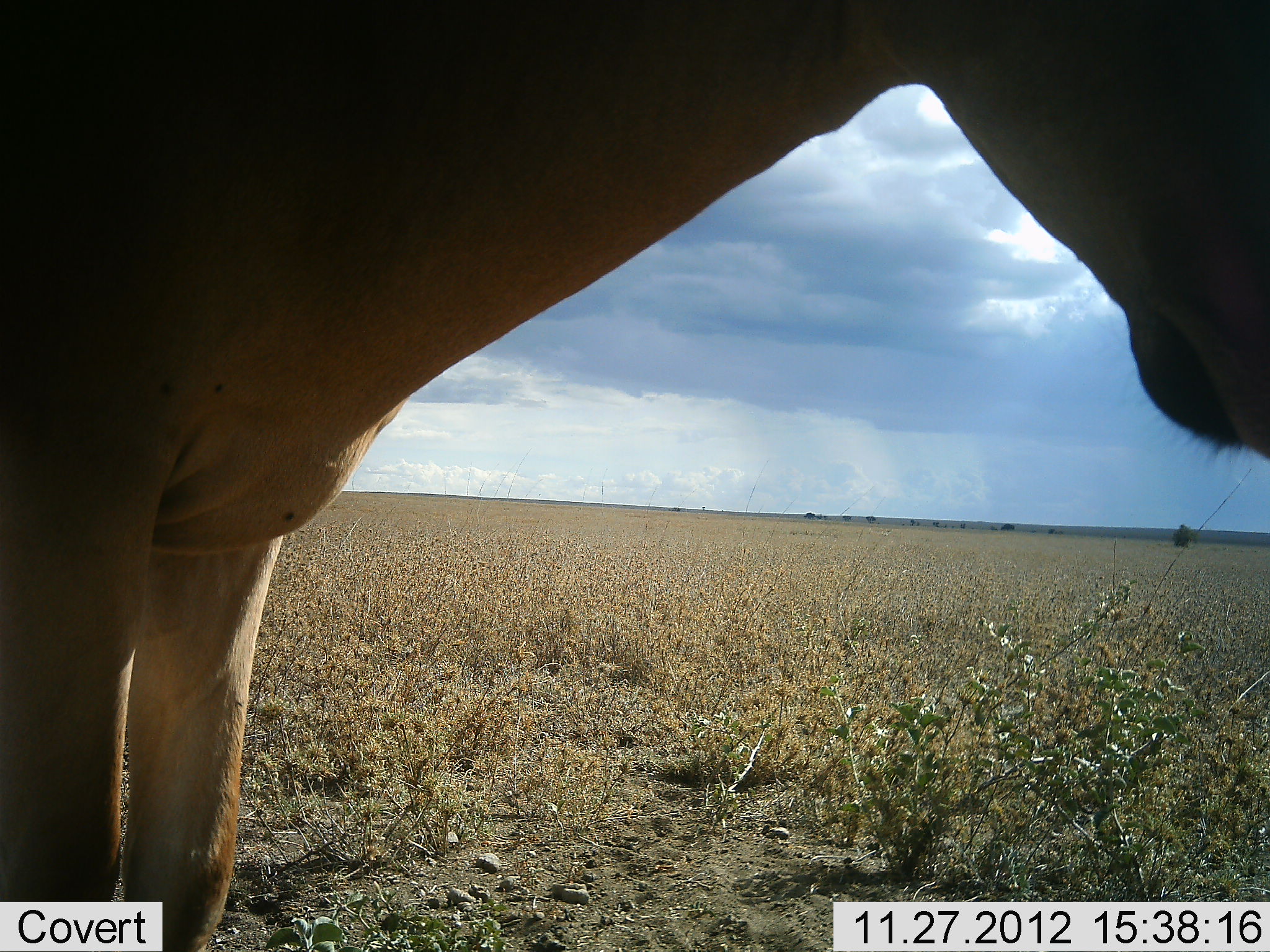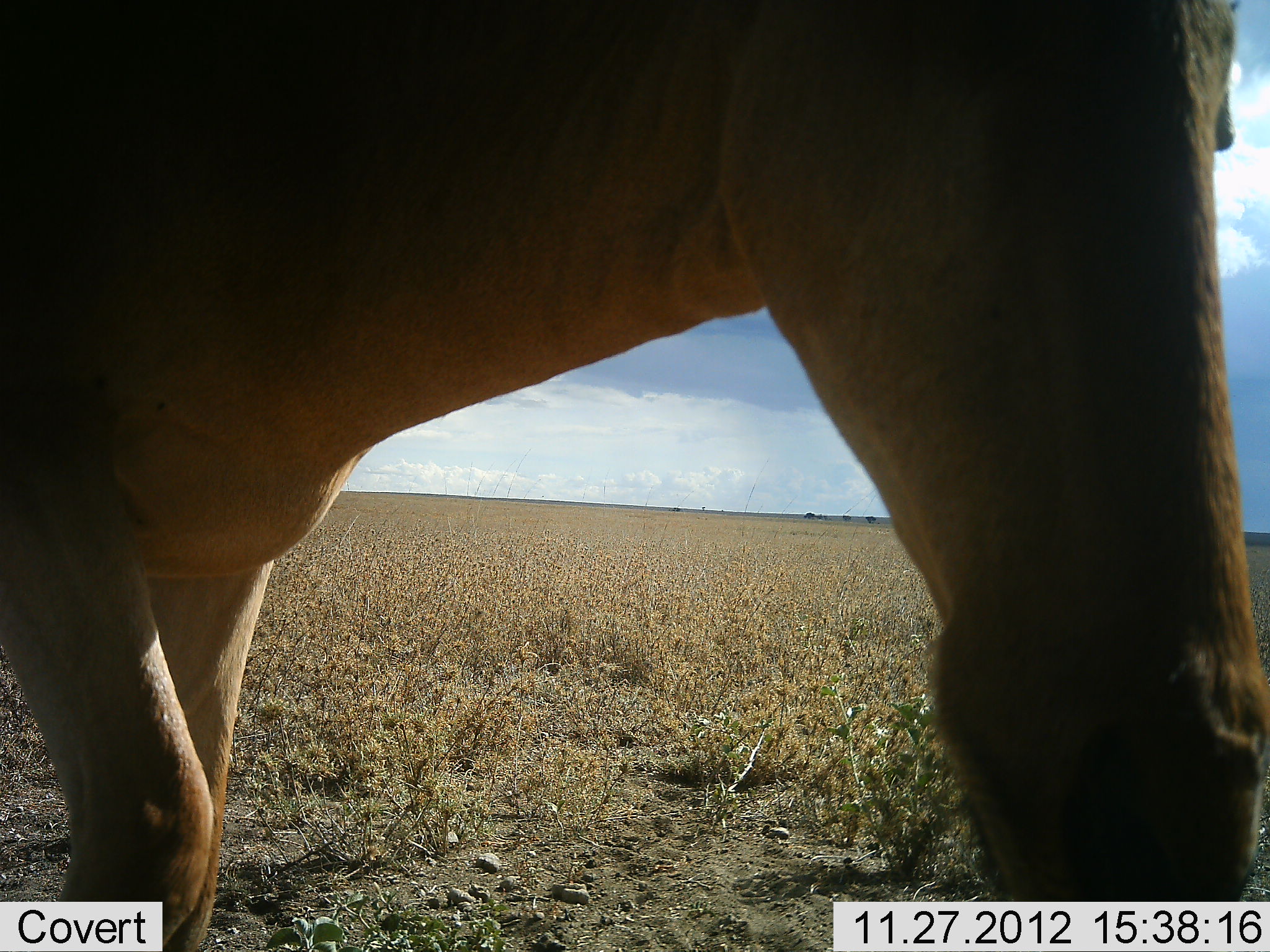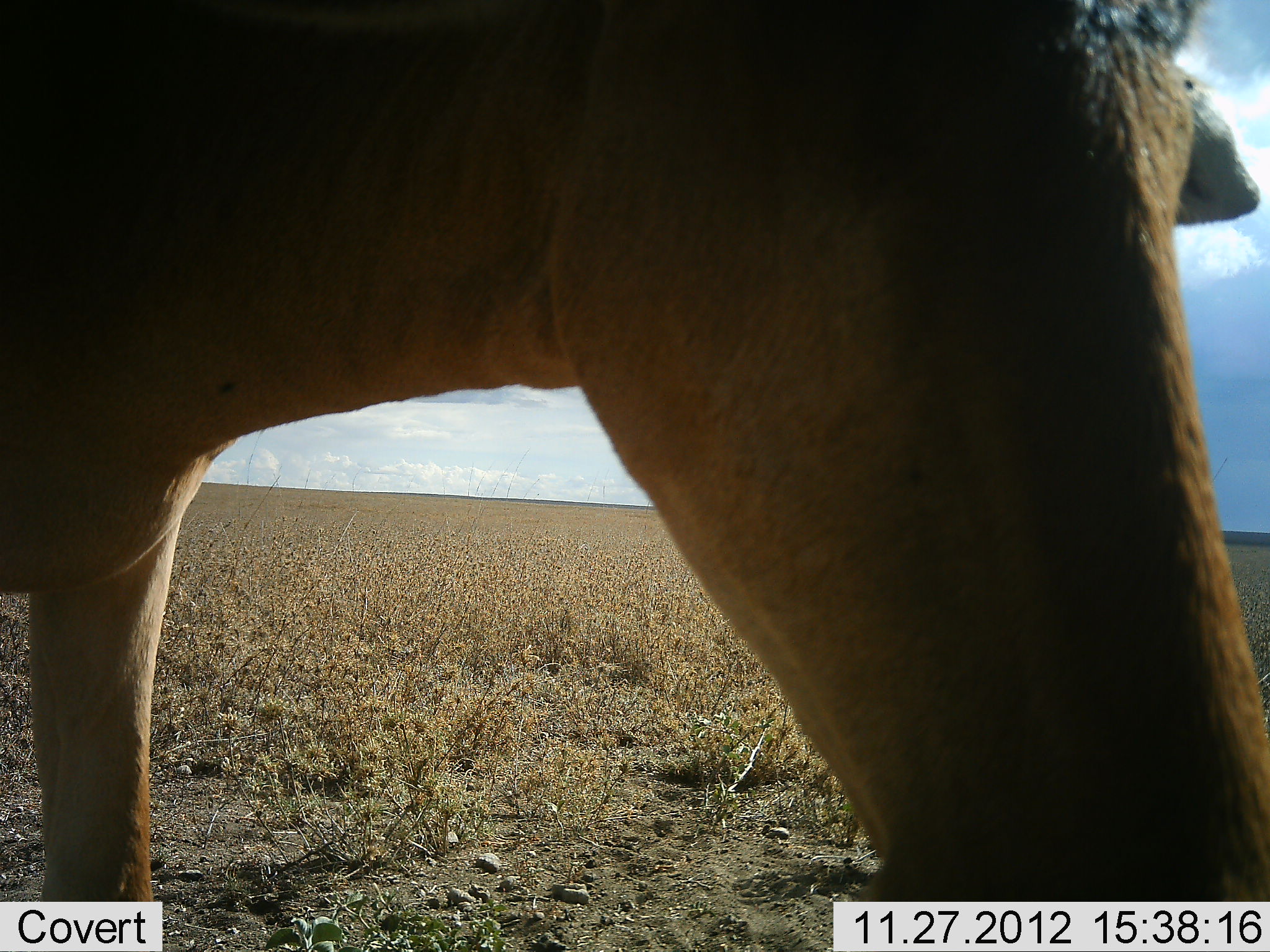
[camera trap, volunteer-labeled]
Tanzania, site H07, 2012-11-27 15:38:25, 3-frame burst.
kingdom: Animalia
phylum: Chordata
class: Mammalia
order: Artiodactyla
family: Bovidae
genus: Alcelaphus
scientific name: Alcelaphus buselaphus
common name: hartebeest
Hartebeest (Alcelaphus buselaphus), count 1. Behavior (volunteer vote fractions): standing 90%, resting 0%, moving 10%, interacting 0%. Young present (vote fraction): 0%. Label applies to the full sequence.